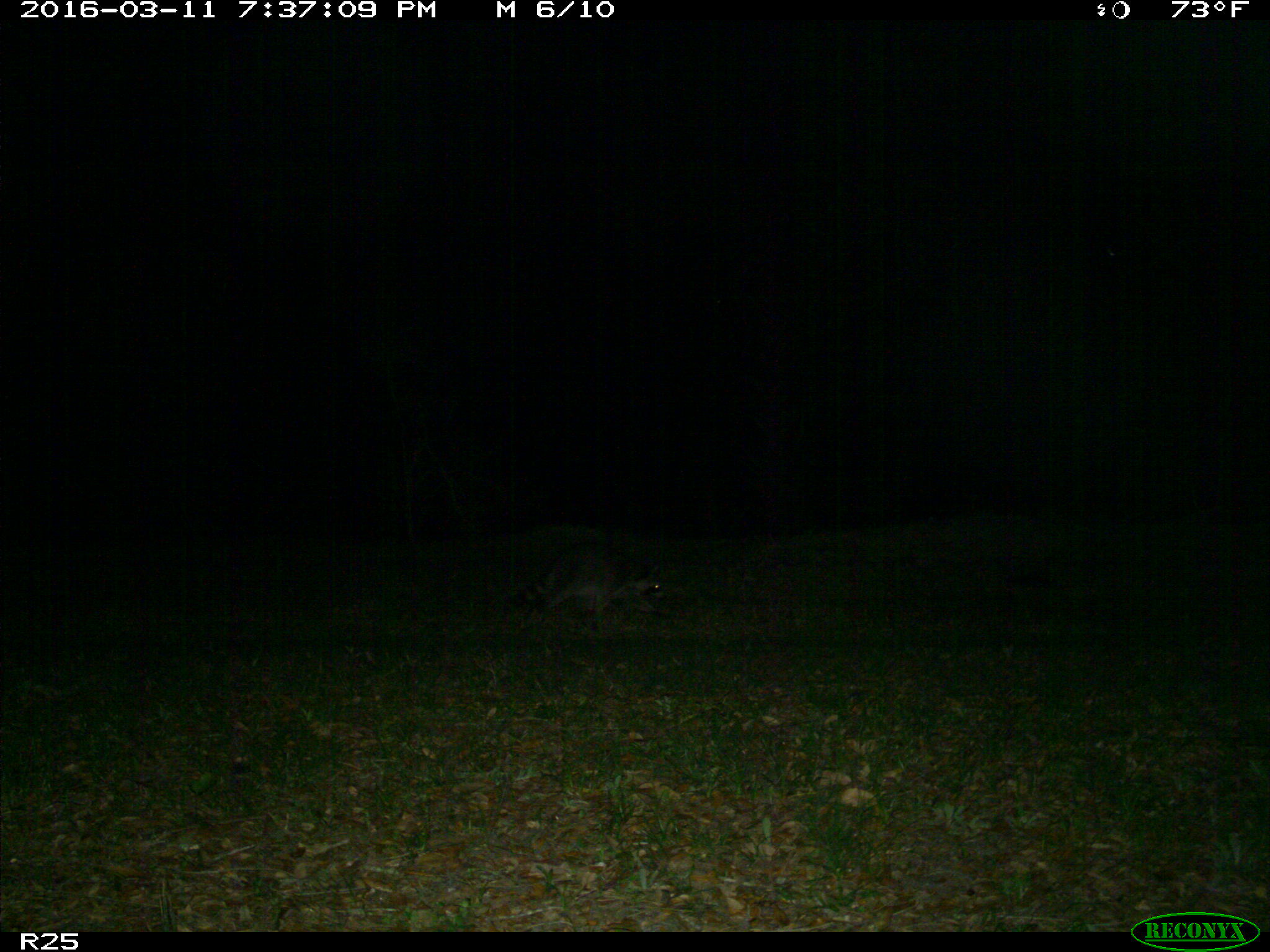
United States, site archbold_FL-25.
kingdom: Animalia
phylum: Chordata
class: Mammalia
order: Carnivora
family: Procyonidae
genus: Procyon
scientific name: Procyon lotor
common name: common raccoon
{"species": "Procyon lotor (common raccoon)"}